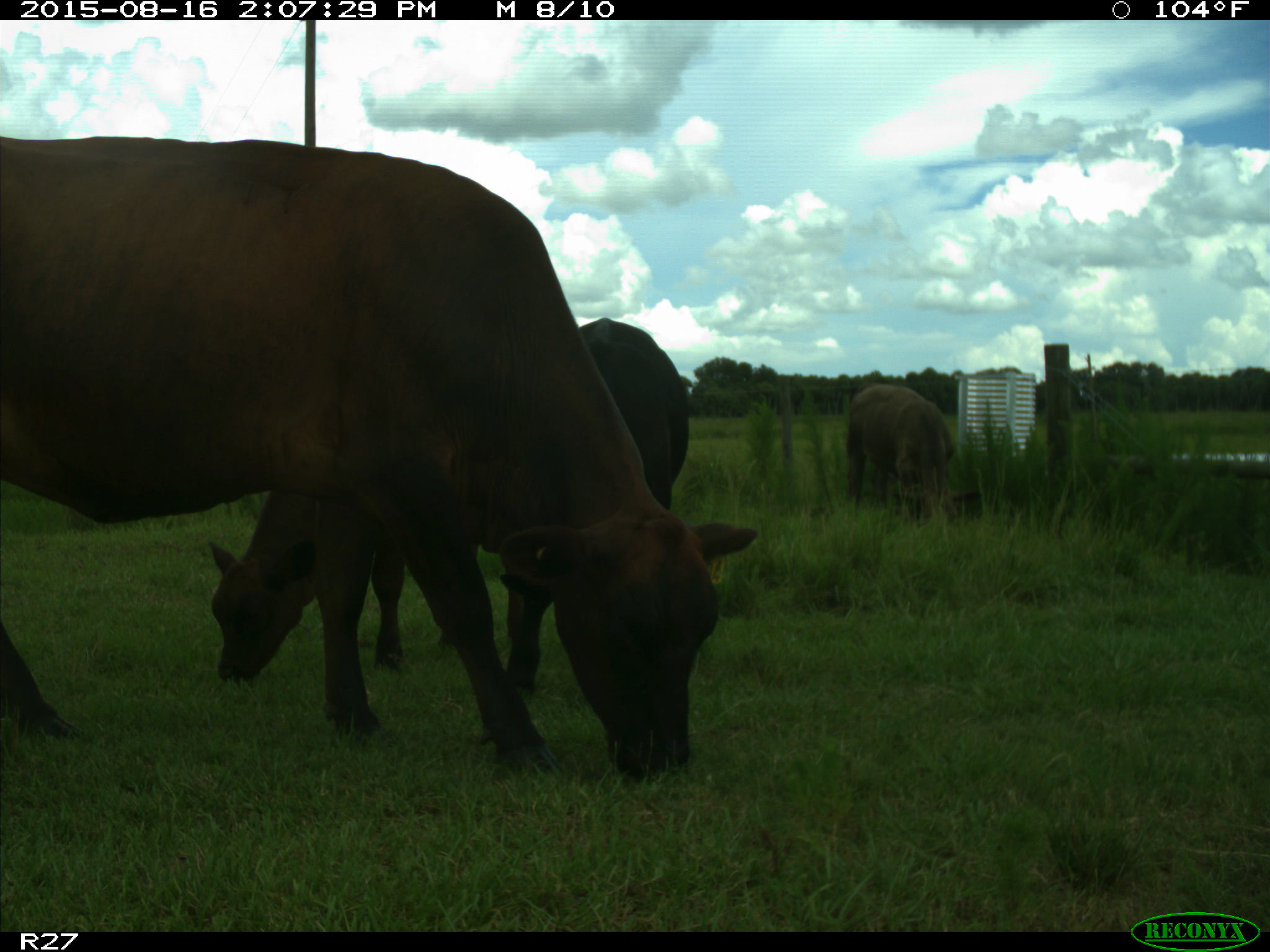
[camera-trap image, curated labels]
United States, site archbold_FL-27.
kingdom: Animalia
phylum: Chordata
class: Mammalia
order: Artiodactyla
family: Bovidae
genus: Bos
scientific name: Bos taurus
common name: domestic cow